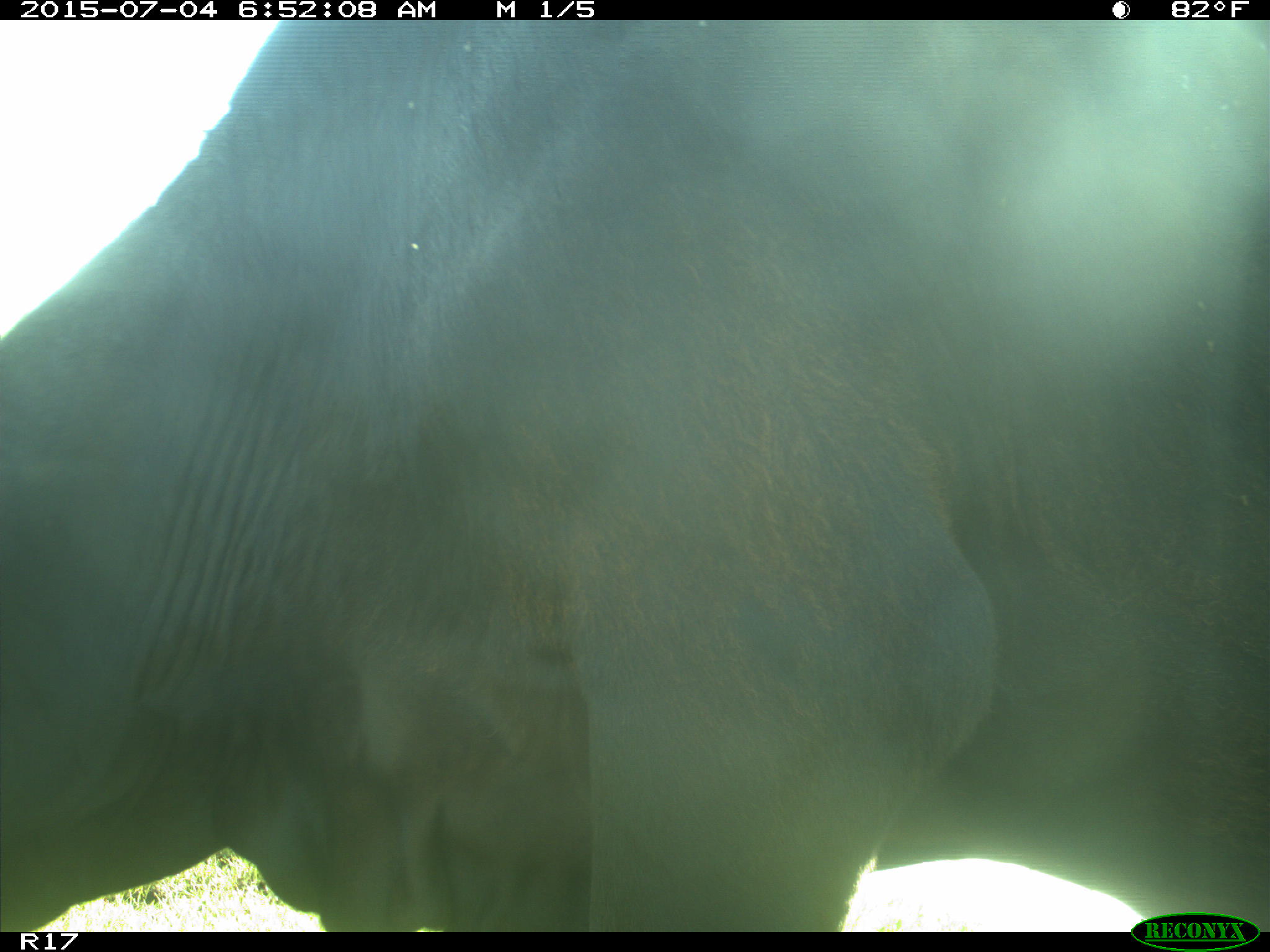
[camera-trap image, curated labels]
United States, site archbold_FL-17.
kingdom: Animalia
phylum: Chordata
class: Mammalia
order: Artiodactyla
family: Bovidae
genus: Bos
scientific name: Bos taurus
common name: domestic cow